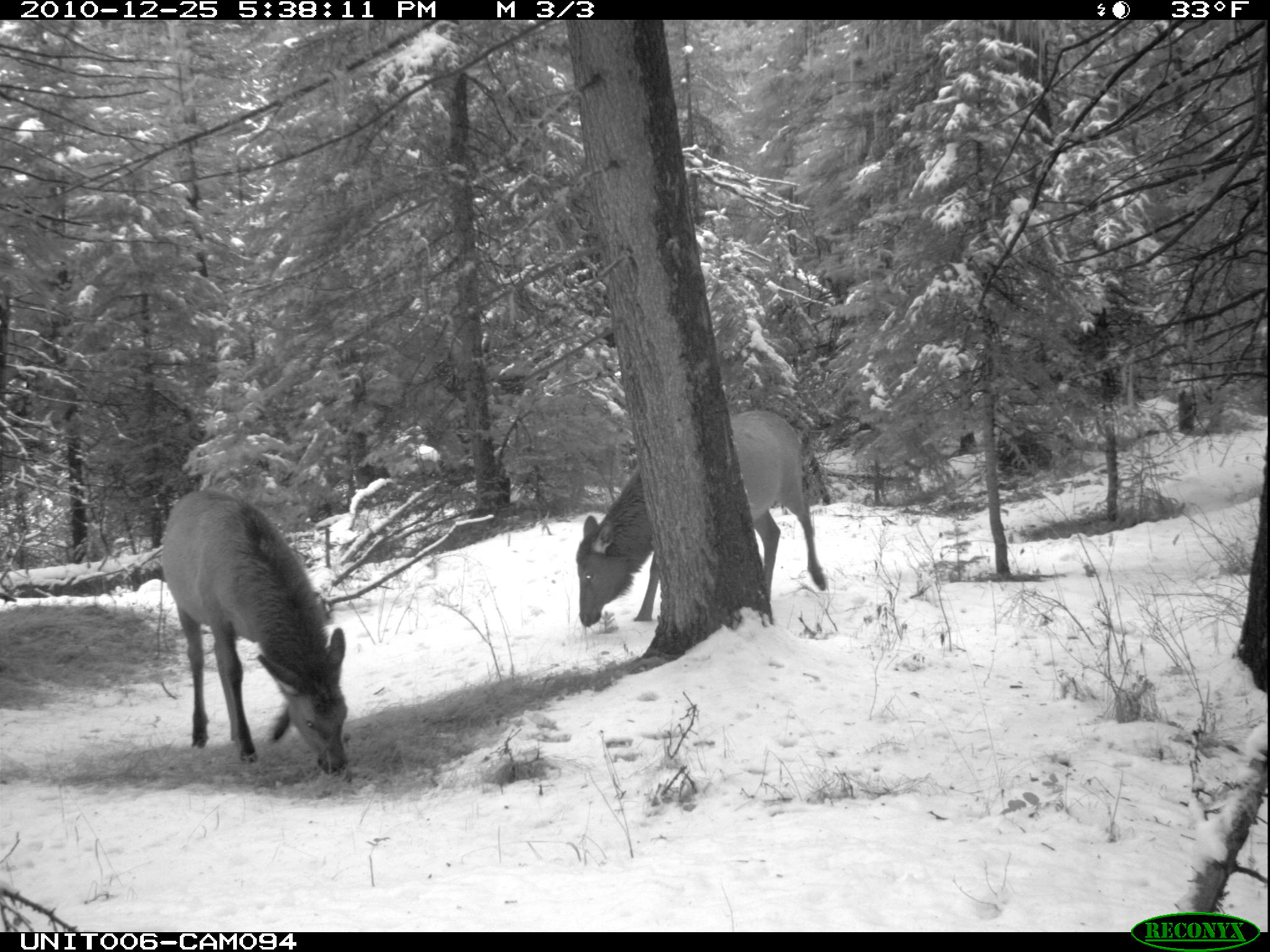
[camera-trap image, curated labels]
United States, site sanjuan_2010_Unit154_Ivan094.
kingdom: Animalia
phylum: Chordata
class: Mammalia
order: Artiodactyla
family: Cervidae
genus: Cervus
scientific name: Cervus elaphus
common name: red deer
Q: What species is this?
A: Cervus elaphus (red deer).